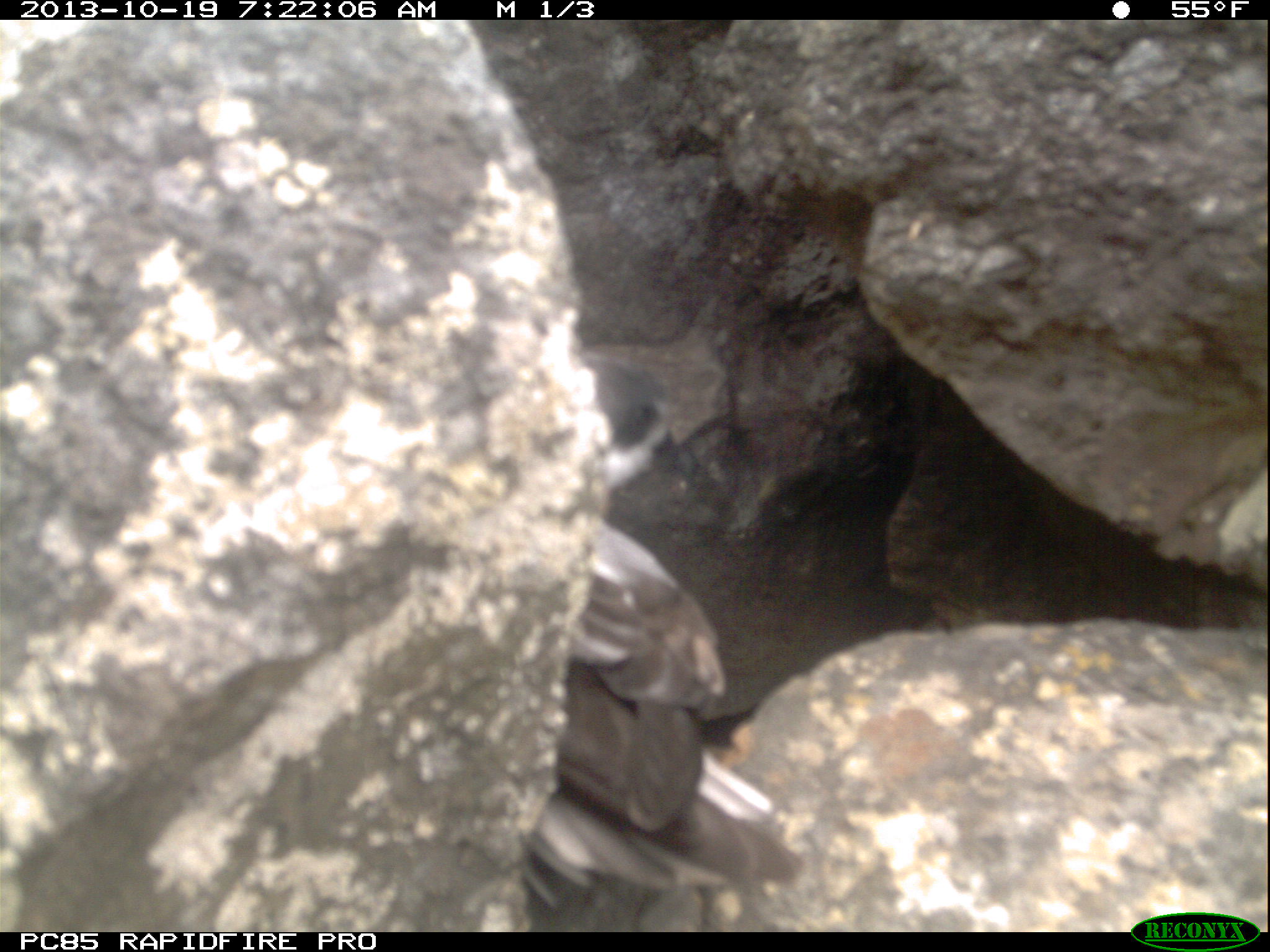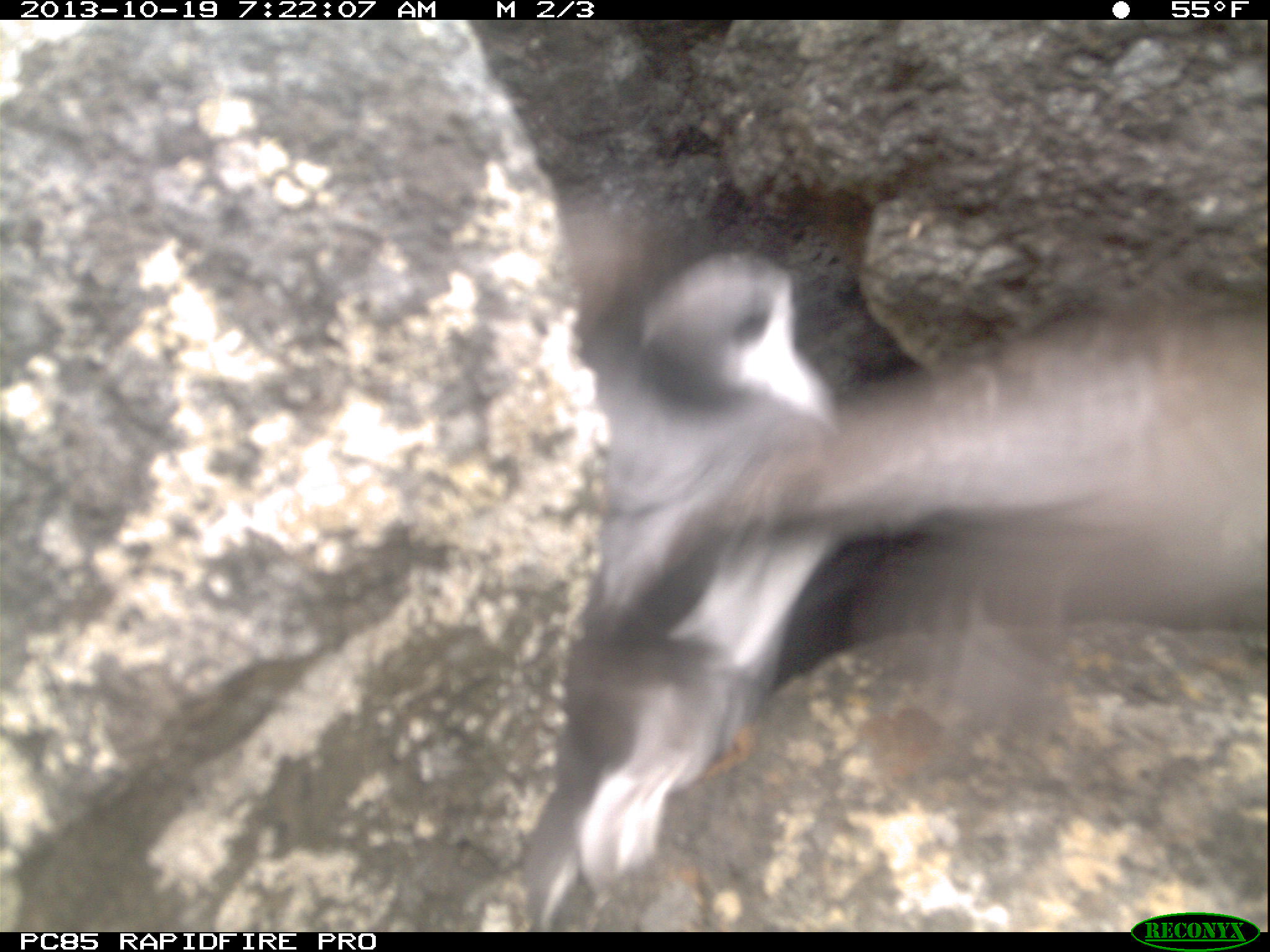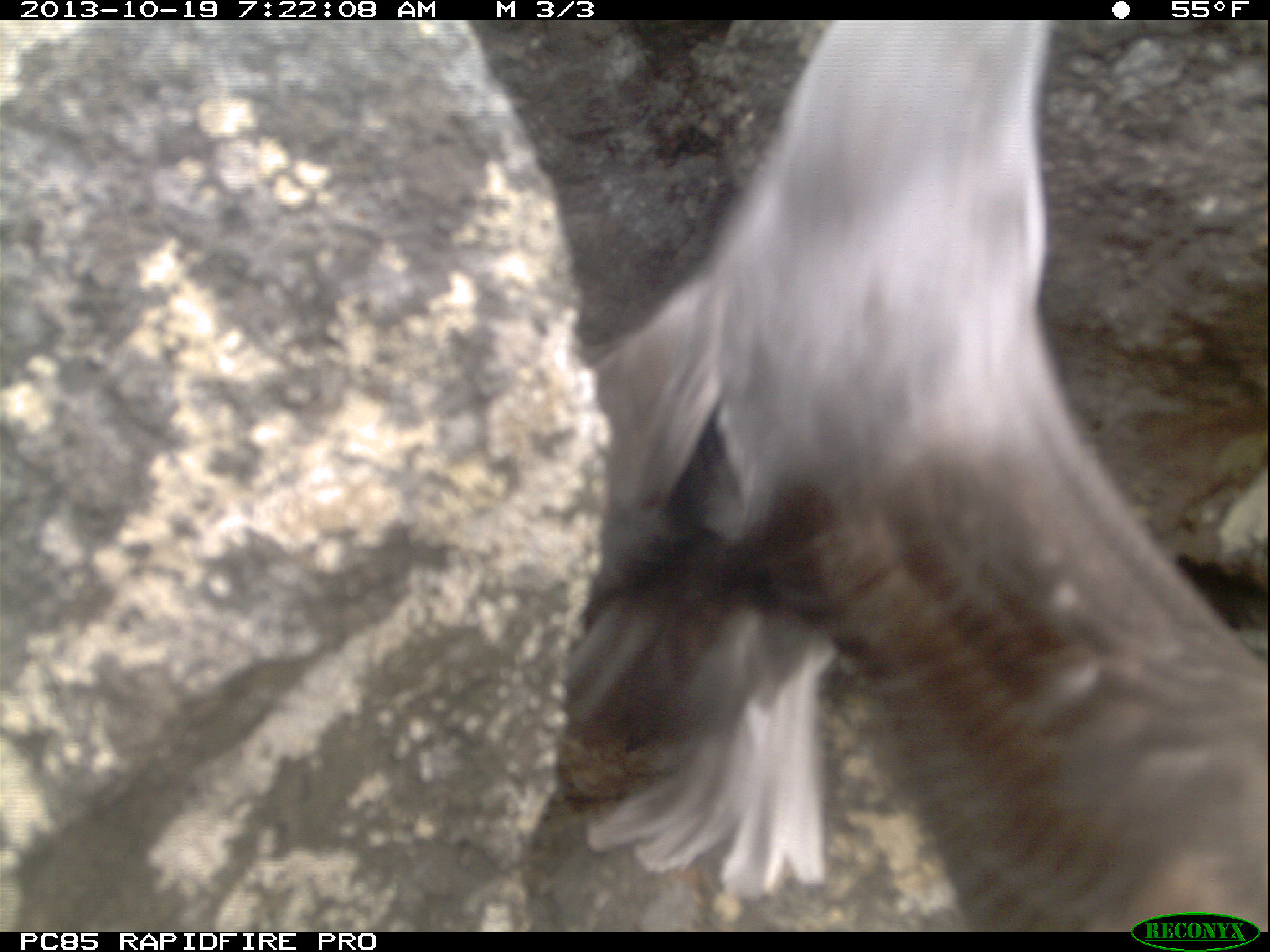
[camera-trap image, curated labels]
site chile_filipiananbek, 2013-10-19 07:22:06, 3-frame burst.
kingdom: Animalia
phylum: Chordata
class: Aves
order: Procellariiformes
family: Procellariidae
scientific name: Procellariidae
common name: petrel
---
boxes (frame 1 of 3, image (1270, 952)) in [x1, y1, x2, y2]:
petrel: [509, 362, 801, 904]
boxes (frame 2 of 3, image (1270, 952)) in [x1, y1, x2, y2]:
petrel: [482, 217, 1270, 939]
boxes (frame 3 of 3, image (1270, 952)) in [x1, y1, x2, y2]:
petrel: [533, 17, 1270, 938]